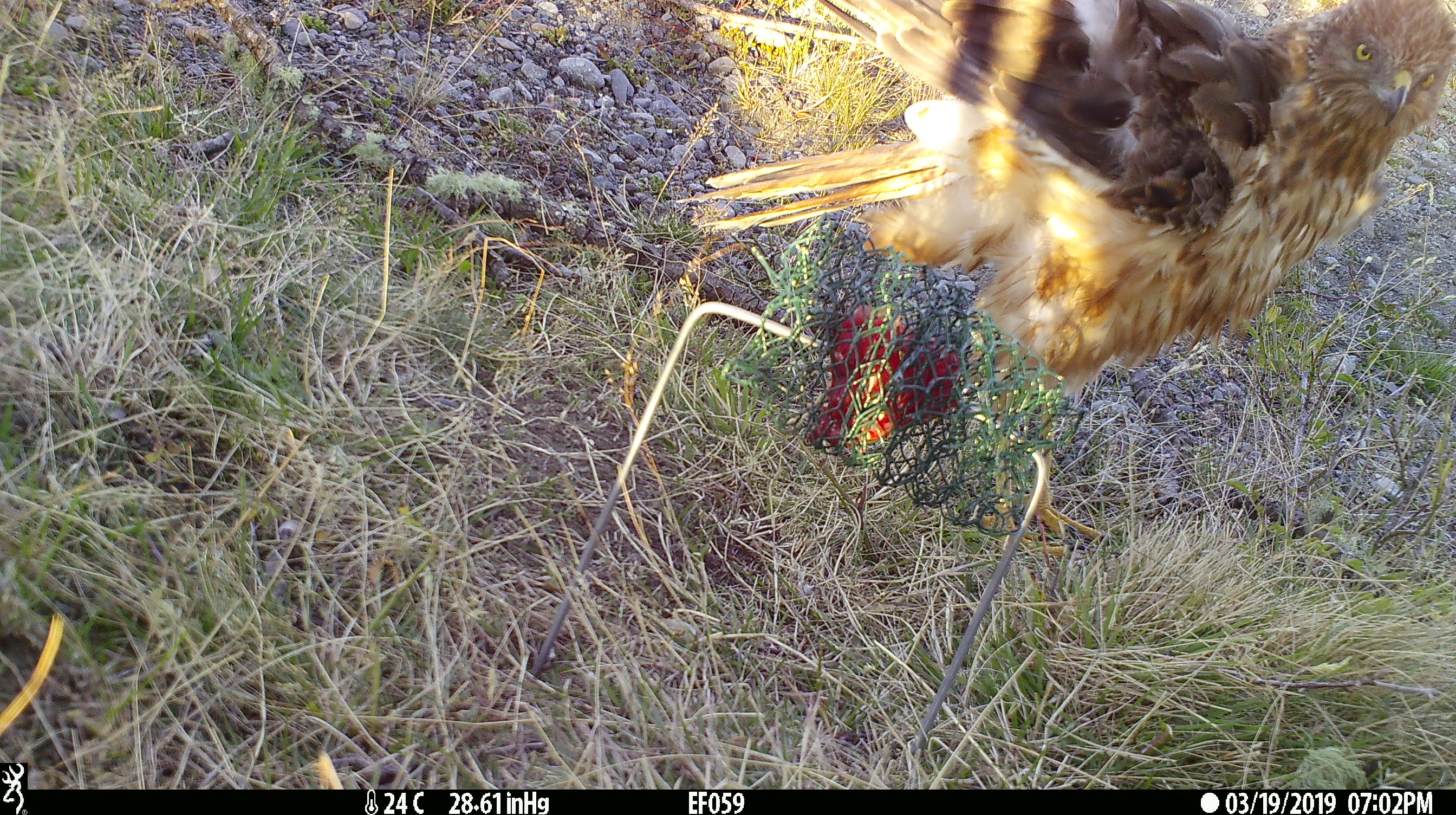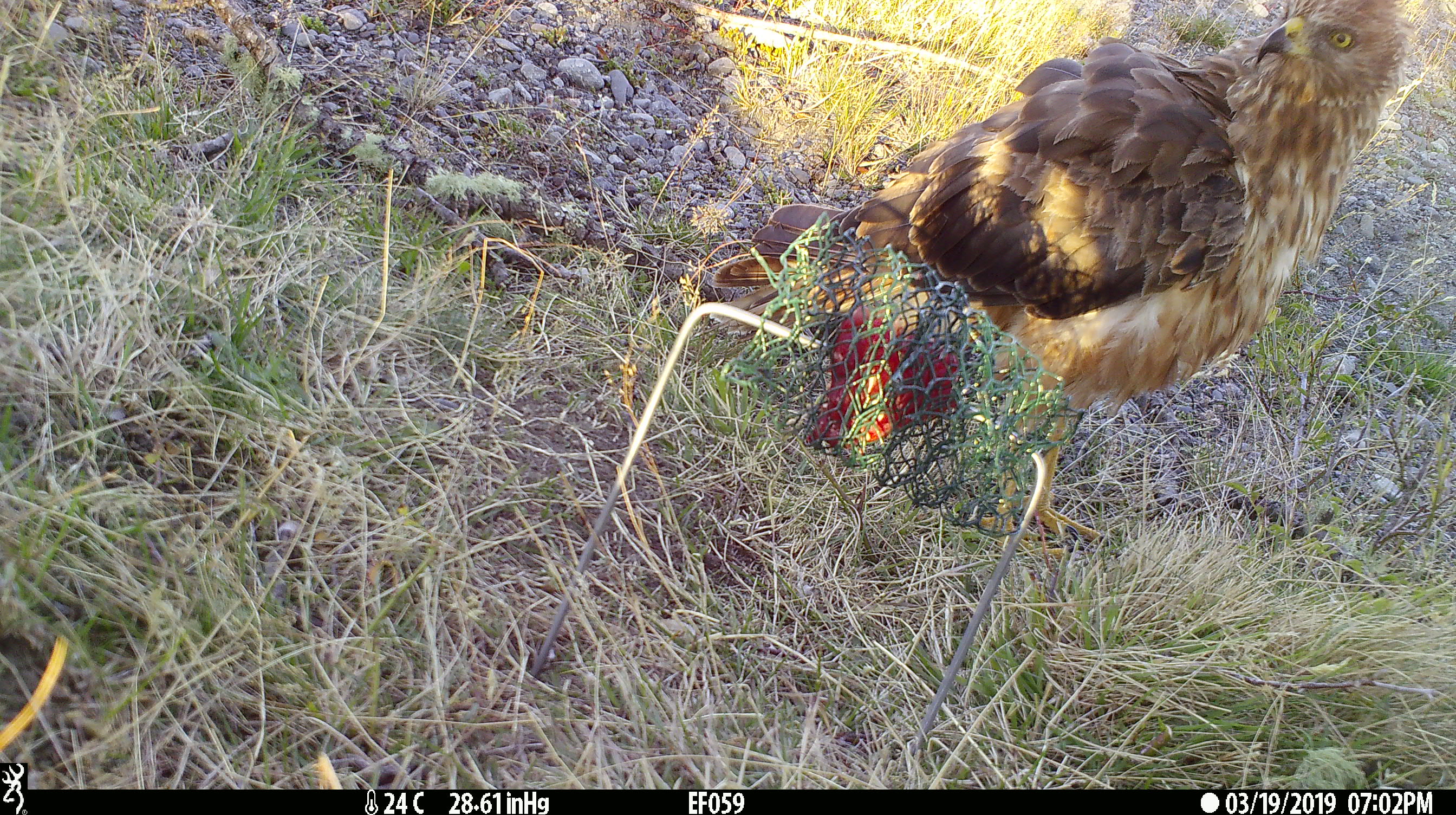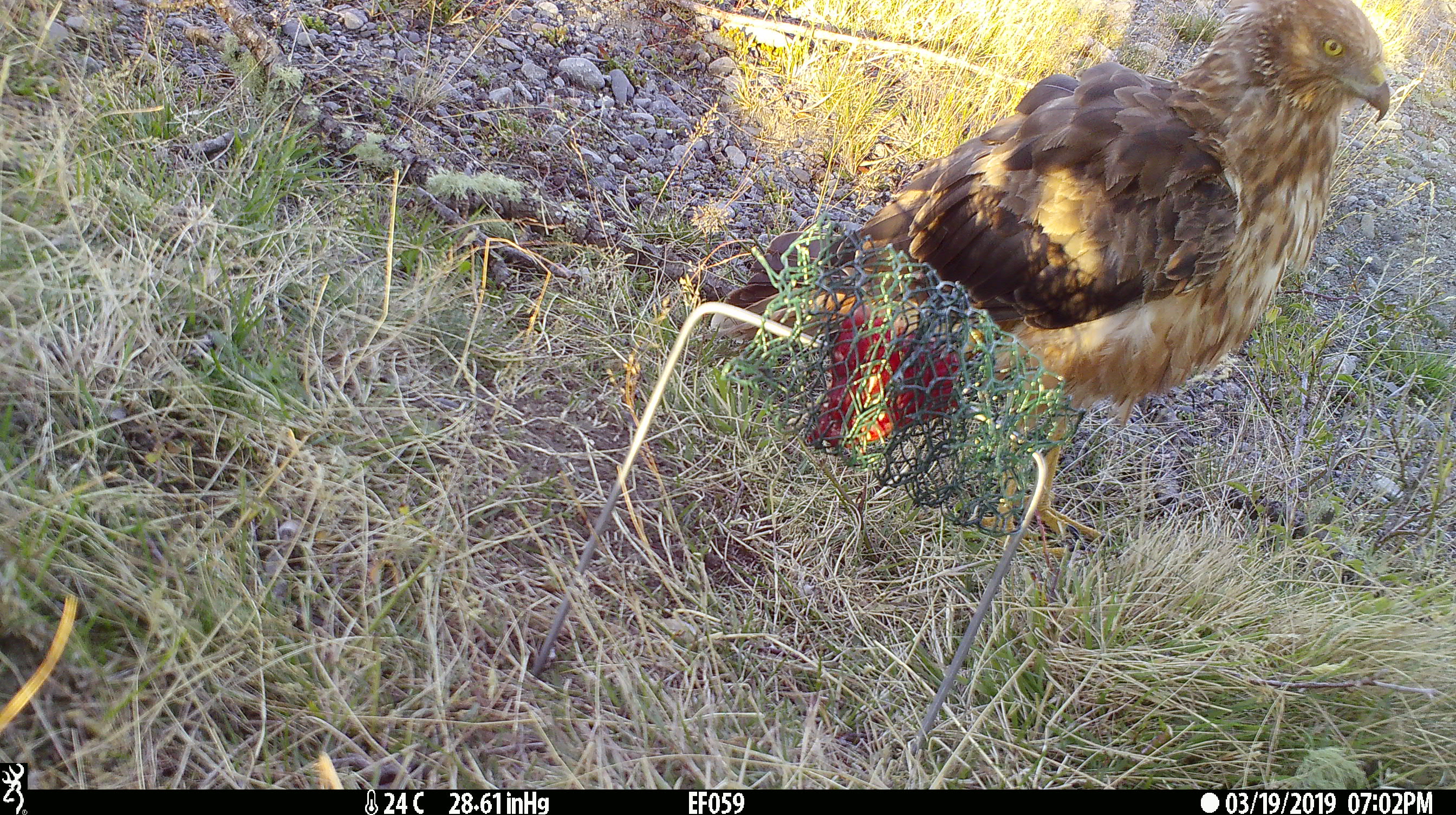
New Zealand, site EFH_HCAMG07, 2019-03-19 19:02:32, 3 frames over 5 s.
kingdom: Animalia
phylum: Chordata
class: Aves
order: Accipitriformes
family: Accipitridae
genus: Circus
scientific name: Circus approximans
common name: swamp harrier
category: harrier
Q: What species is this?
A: Harrier (swamp harrier) (Circus approximans).